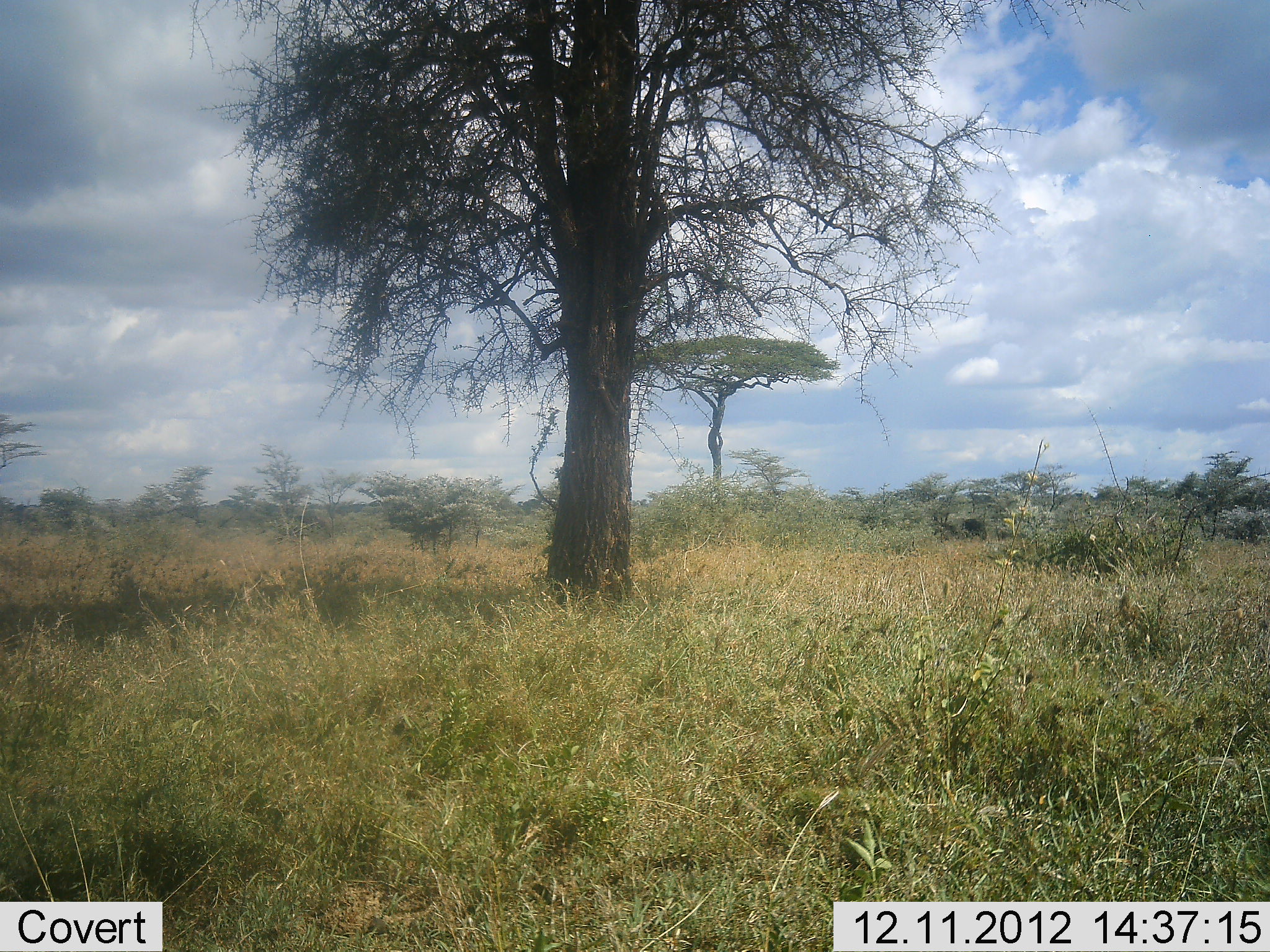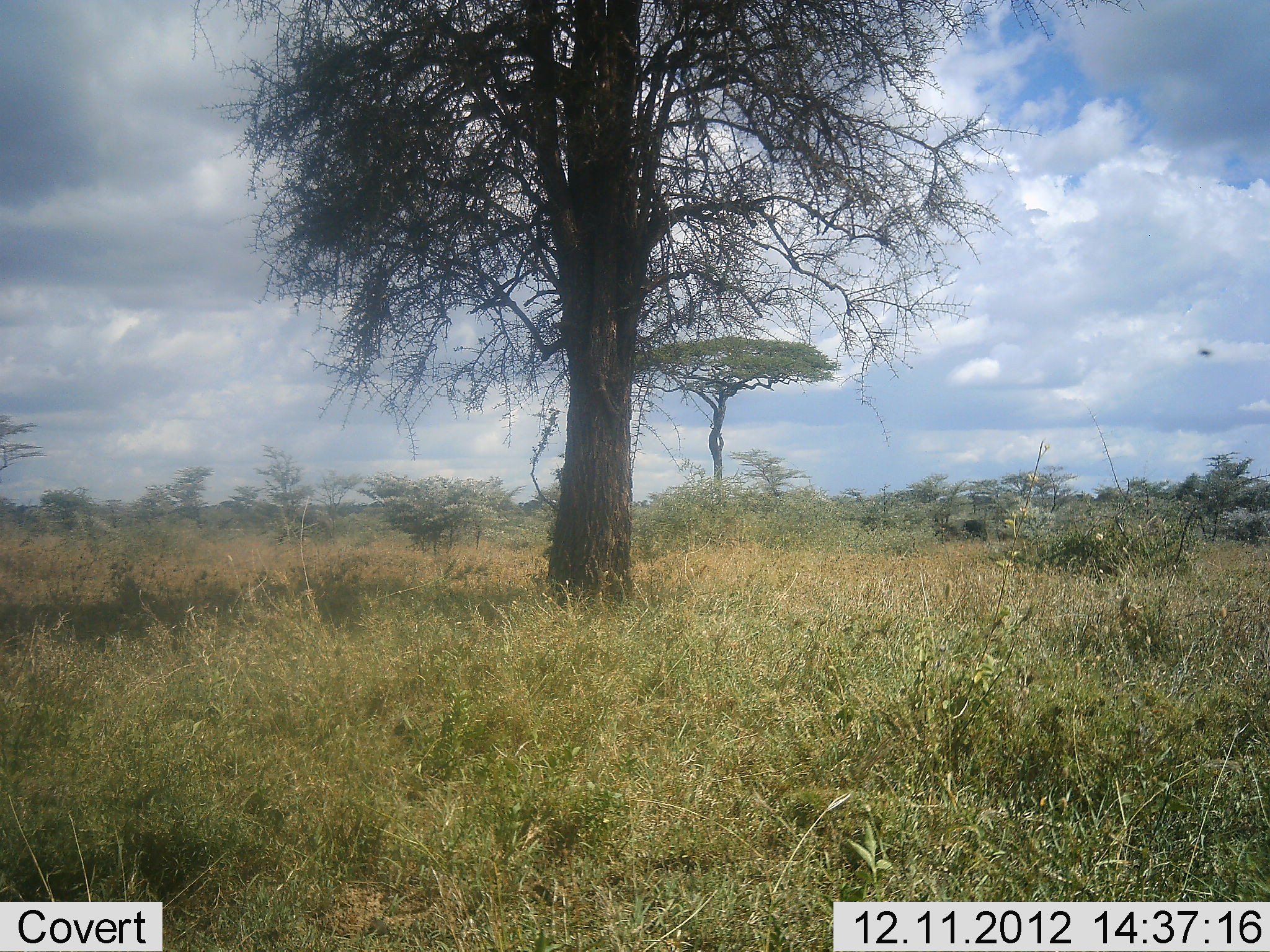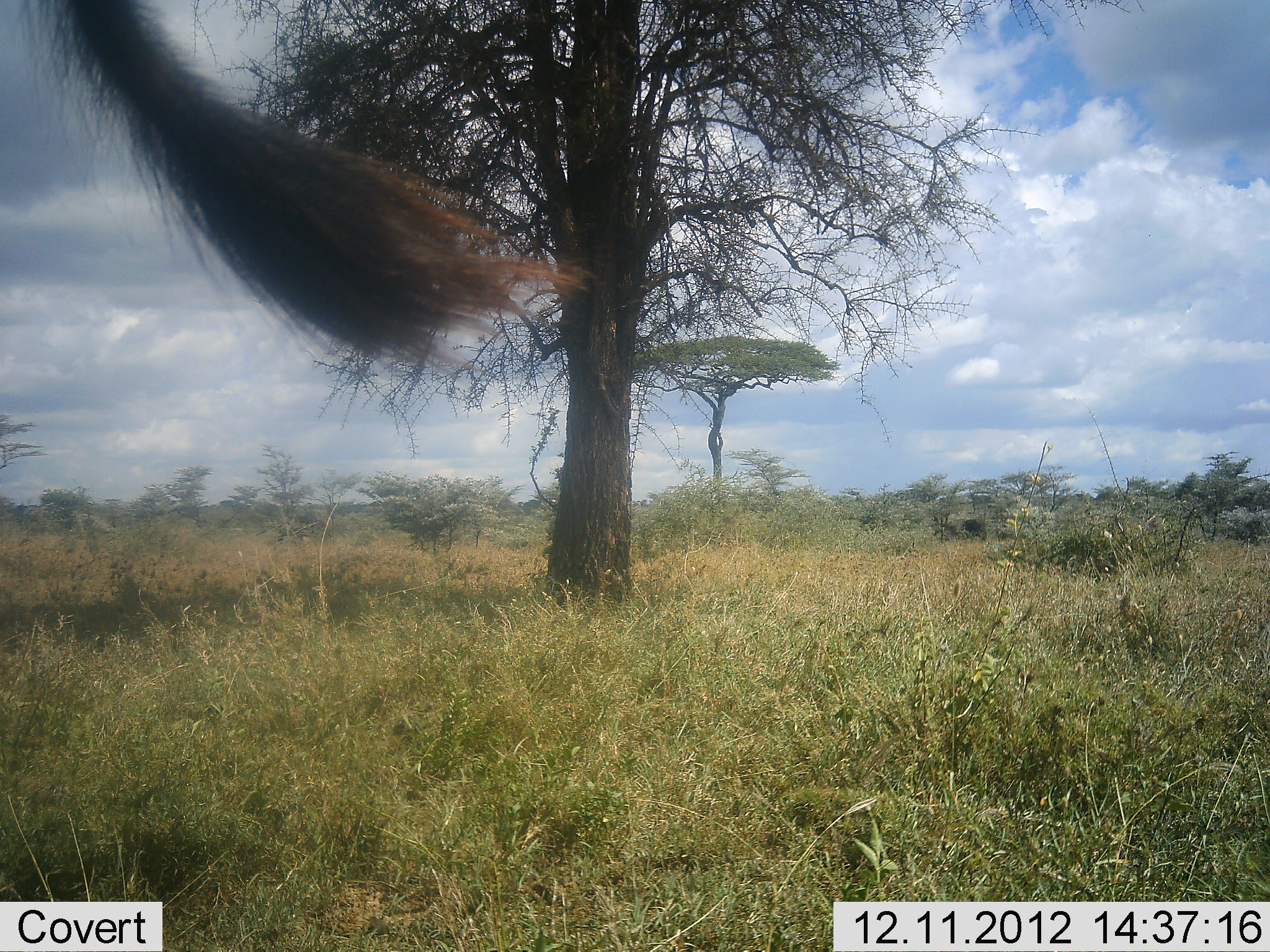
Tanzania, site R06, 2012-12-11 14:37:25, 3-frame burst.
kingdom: Animalia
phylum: Chordata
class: Mammalia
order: Artiodactyla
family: Bovidae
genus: Connochaetes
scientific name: Connochaetes taurinus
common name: blue wildebeest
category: wildebeest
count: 1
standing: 100%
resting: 0%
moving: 0%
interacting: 0%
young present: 0%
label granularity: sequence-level